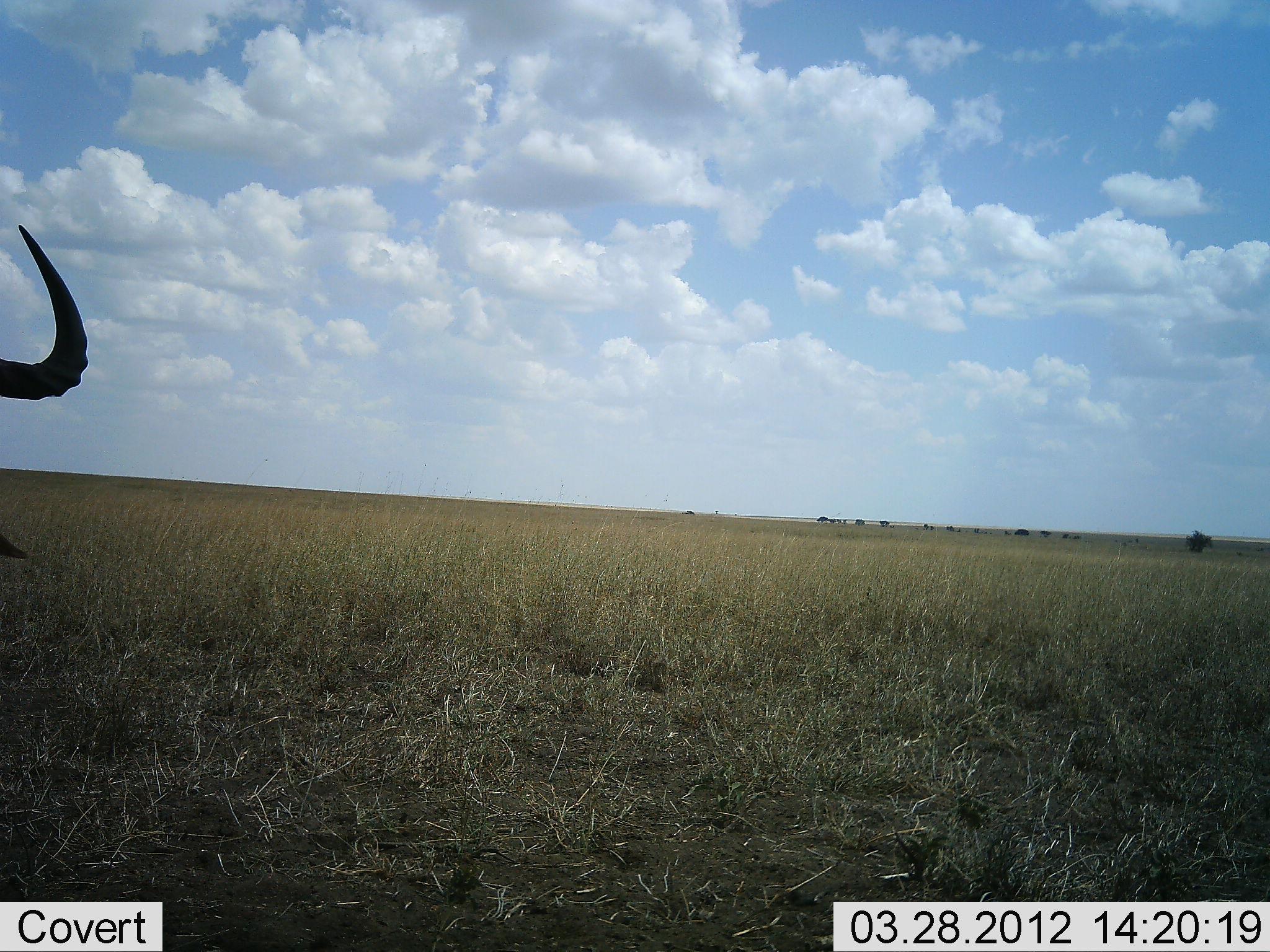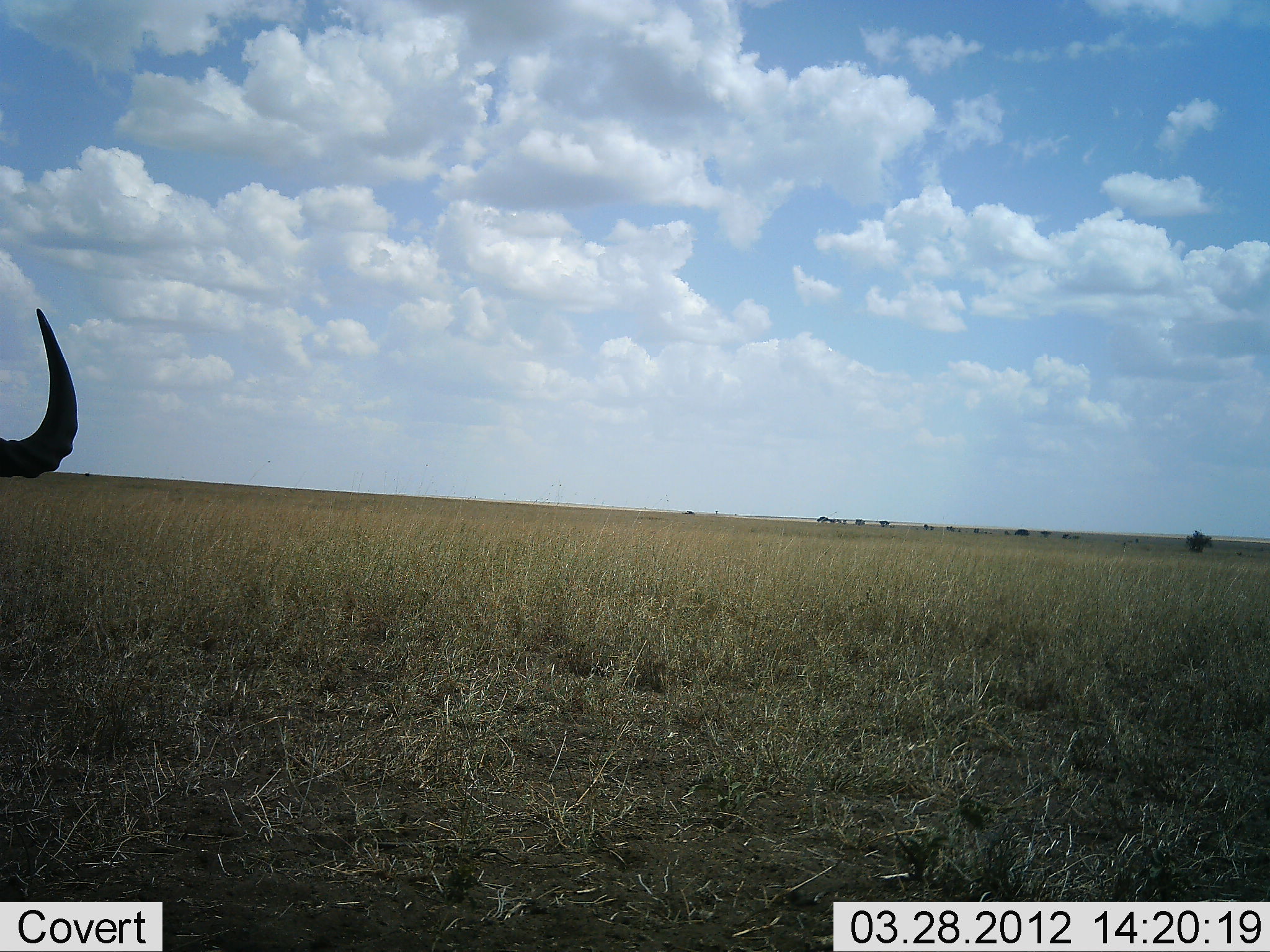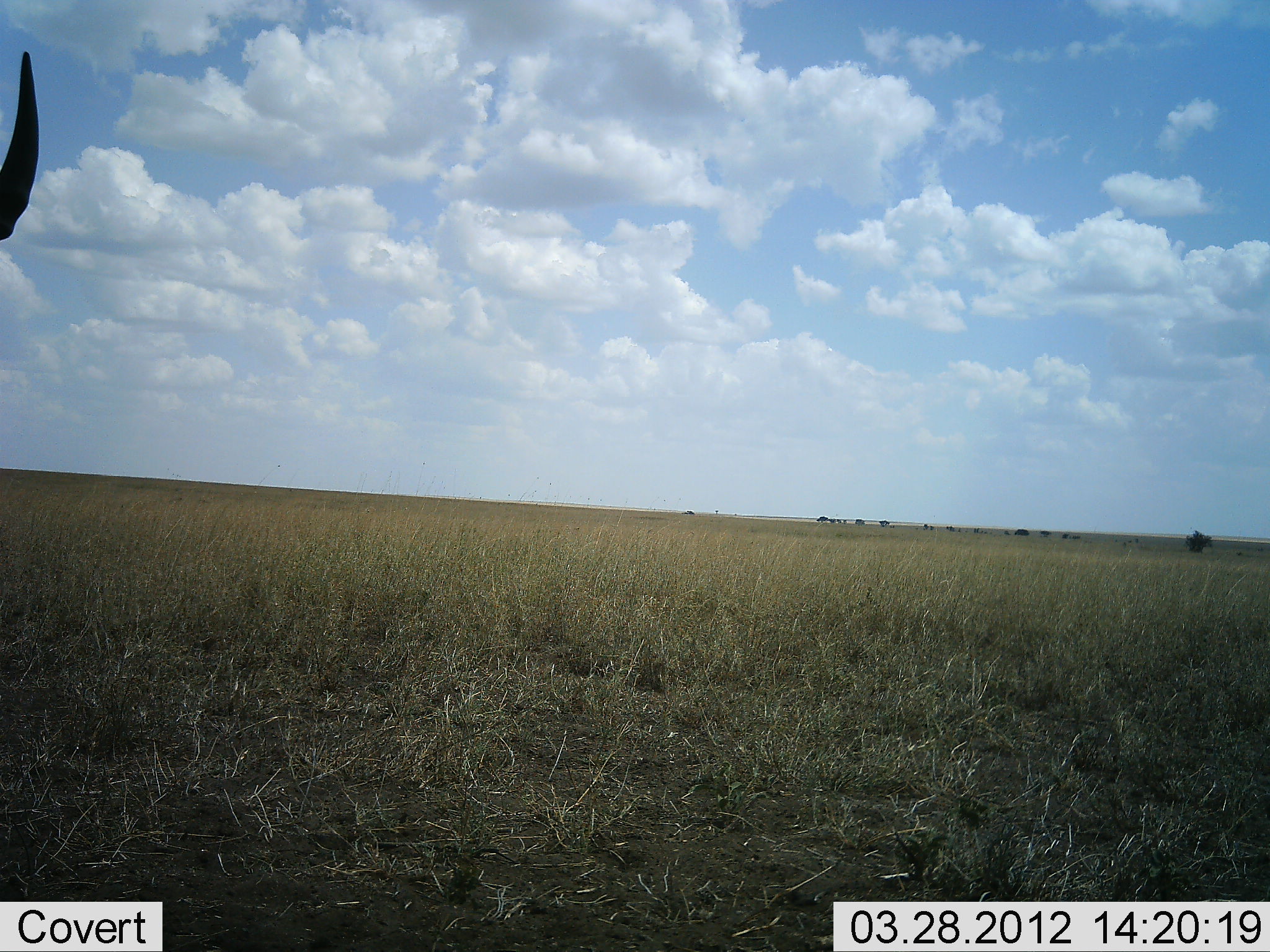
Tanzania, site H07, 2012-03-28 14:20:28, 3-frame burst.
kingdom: Animalia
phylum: Chordata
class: Mammalia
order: Artiodactyla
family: Bovidae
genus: Connochaetes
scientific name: Connochaetes taurinus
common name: blue wildebeest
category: wildebeest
Wildebeest (blue wildebeest) (Connochaetes taurinus), count 1. Behavior (volunteer vote fractions): standing 80%, resting 10%, moving 20%, interacting 0%. Young present (vote fraction): 10%. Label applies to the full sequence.